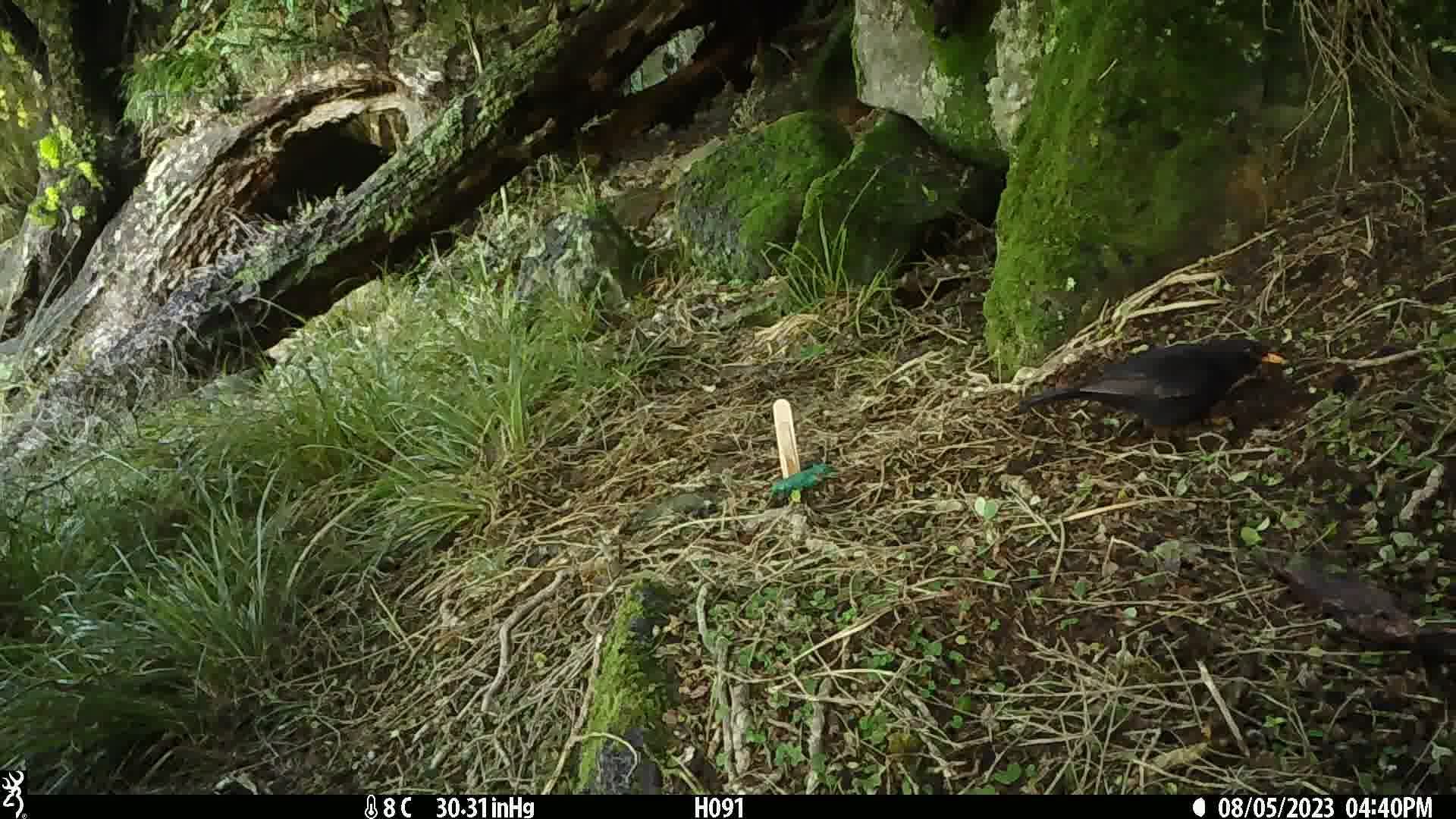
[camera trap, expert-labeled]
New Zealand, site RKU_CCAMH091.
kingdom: Animalia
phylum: Chordata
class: Aves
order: Passeriformes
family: Turdidae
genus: Turdus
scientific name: Turdus merula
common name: eurasian blackbird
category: blackbird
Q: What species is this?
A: Blackbird (eurasian blackbird) (Turdus merula).